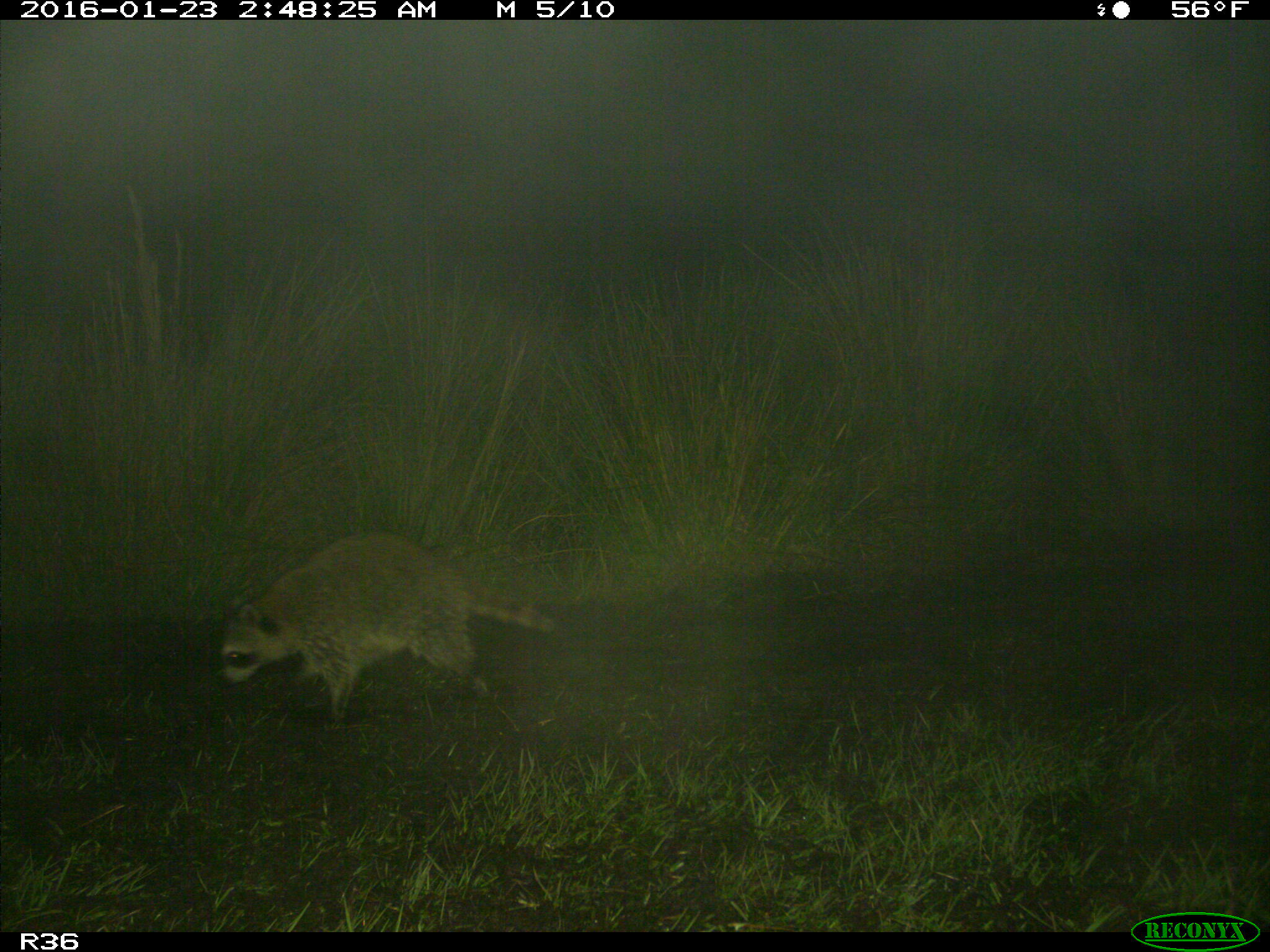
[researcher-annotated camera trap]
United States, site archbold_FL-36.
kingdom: Animalia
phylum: Chordata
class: Mammalia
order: Carnivora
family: Procyonidae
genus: Procyon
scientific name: Procyon lotor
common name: common raccoon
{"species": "Procyon lotor (common raccoon)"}